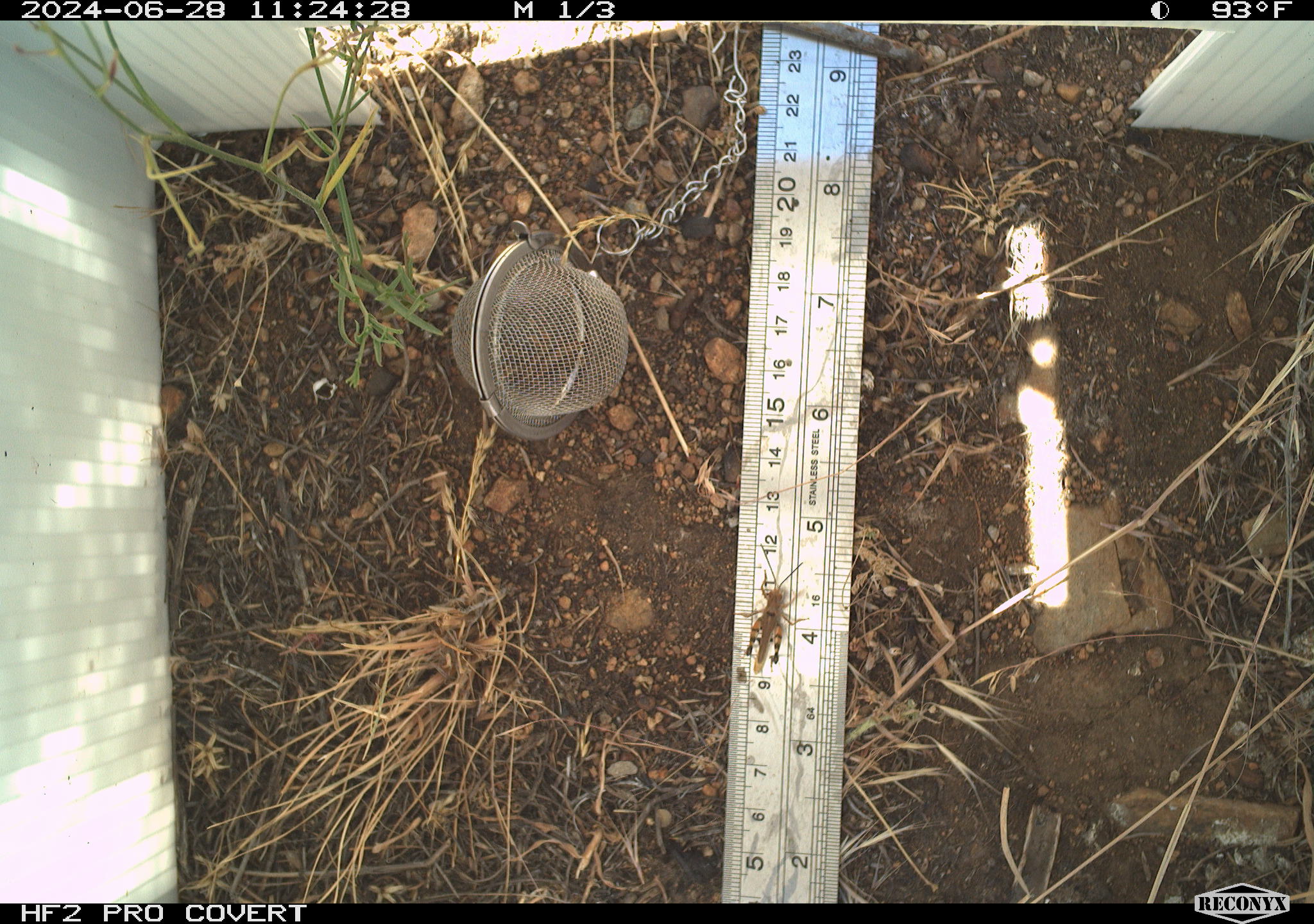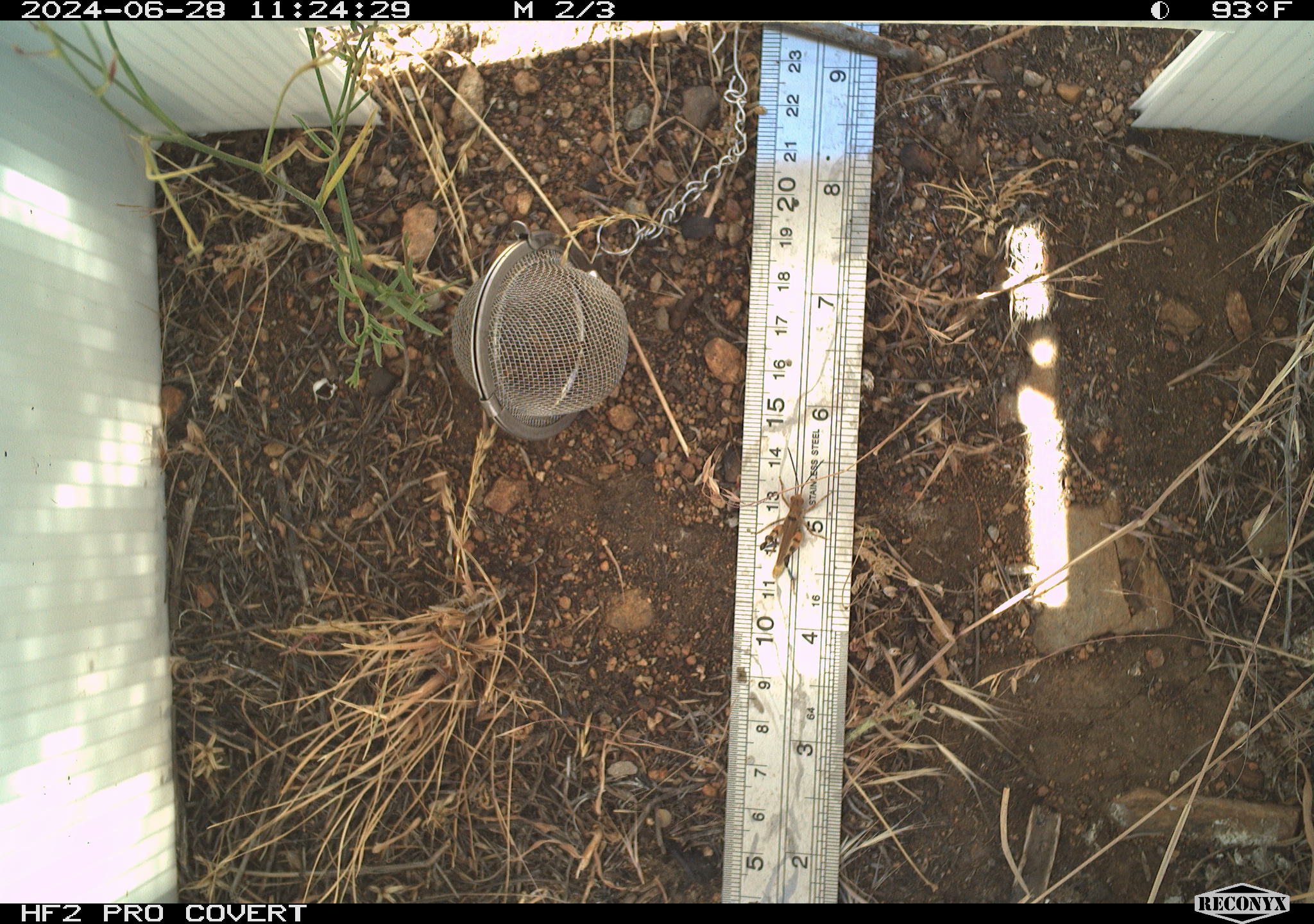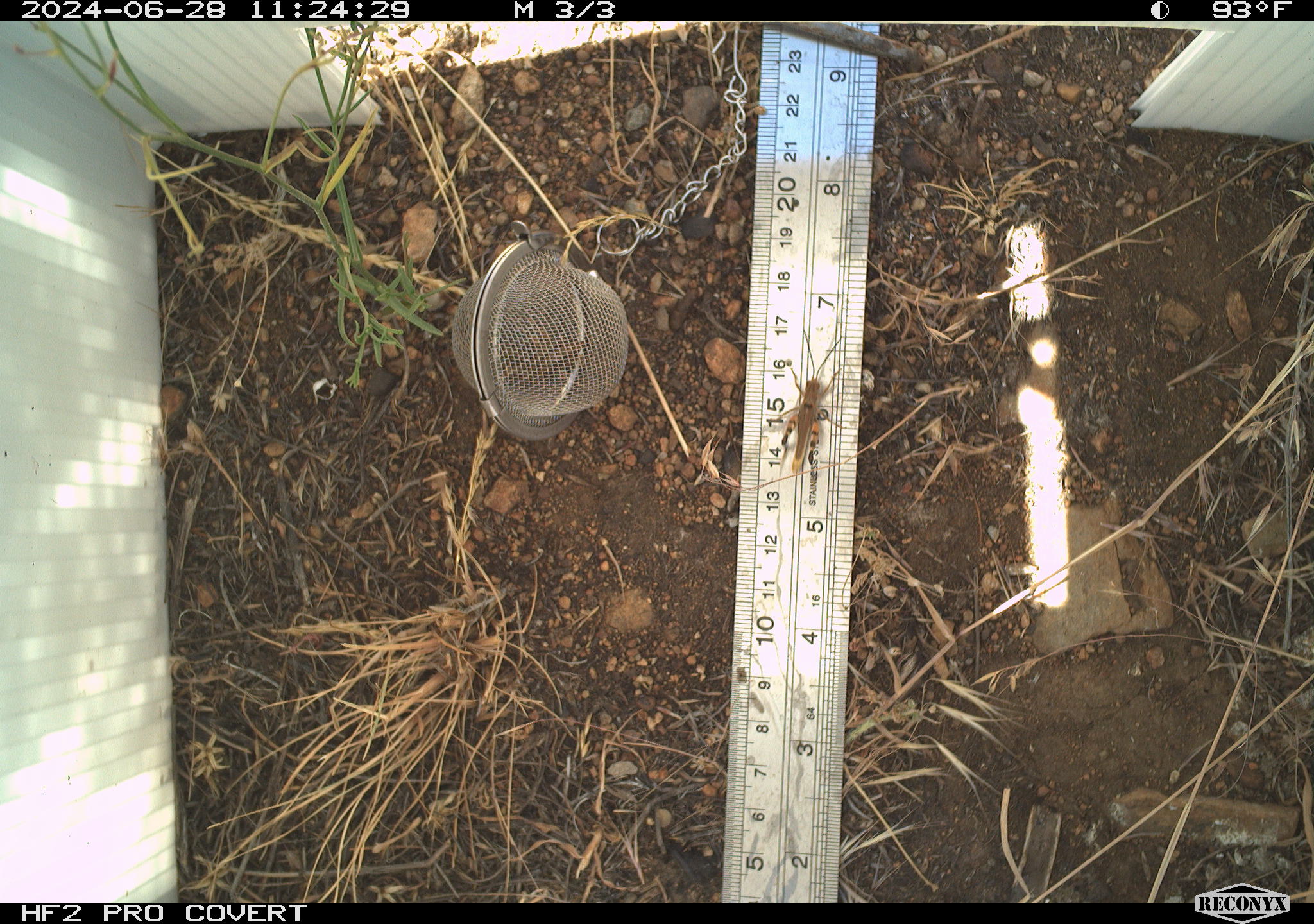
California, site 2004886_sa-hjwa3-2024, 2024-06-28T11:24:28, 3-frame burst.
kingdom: Animalia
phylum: Arthropoda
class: Insecta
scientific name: Insecta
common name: insect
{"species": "insect (Insecta)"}